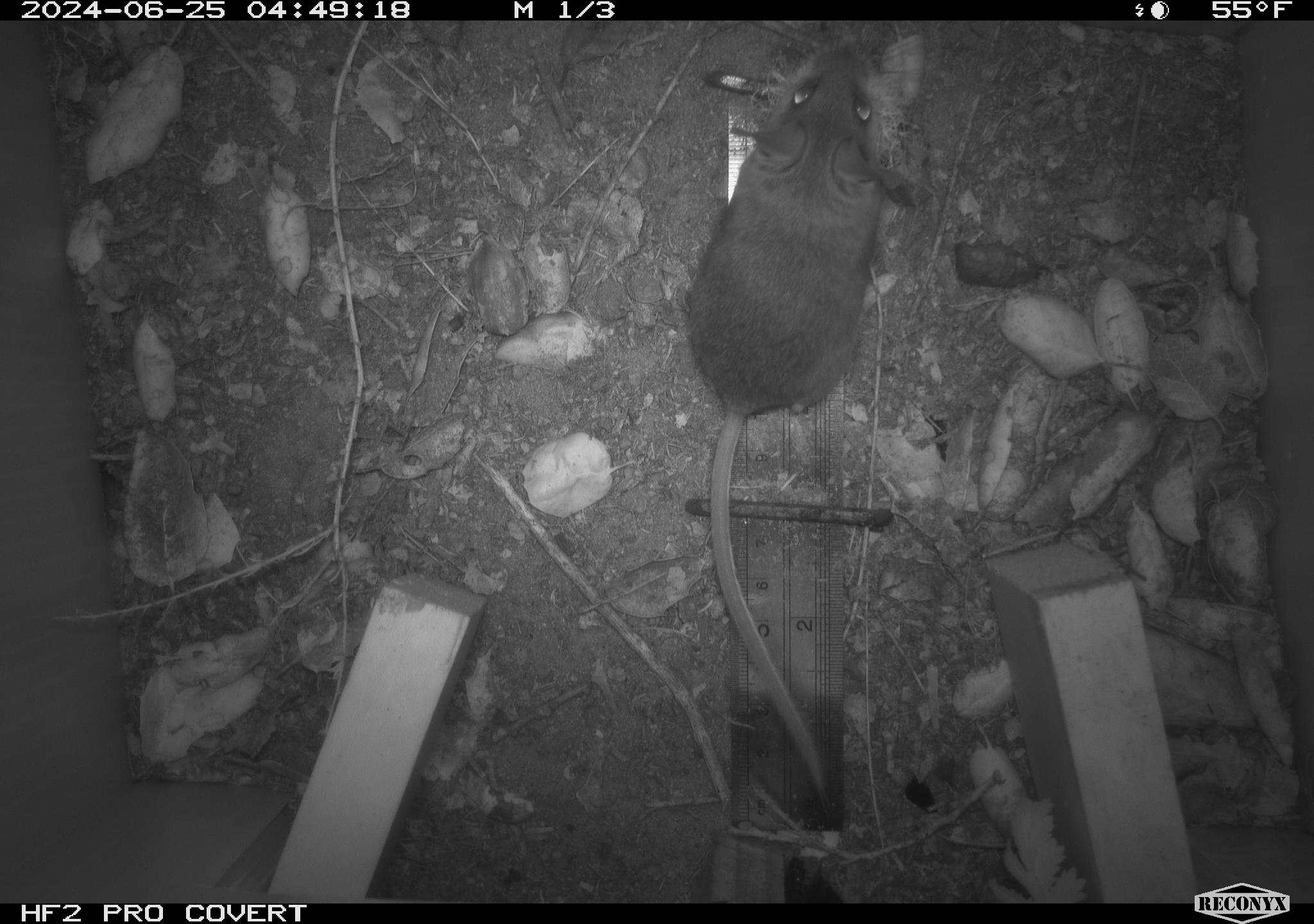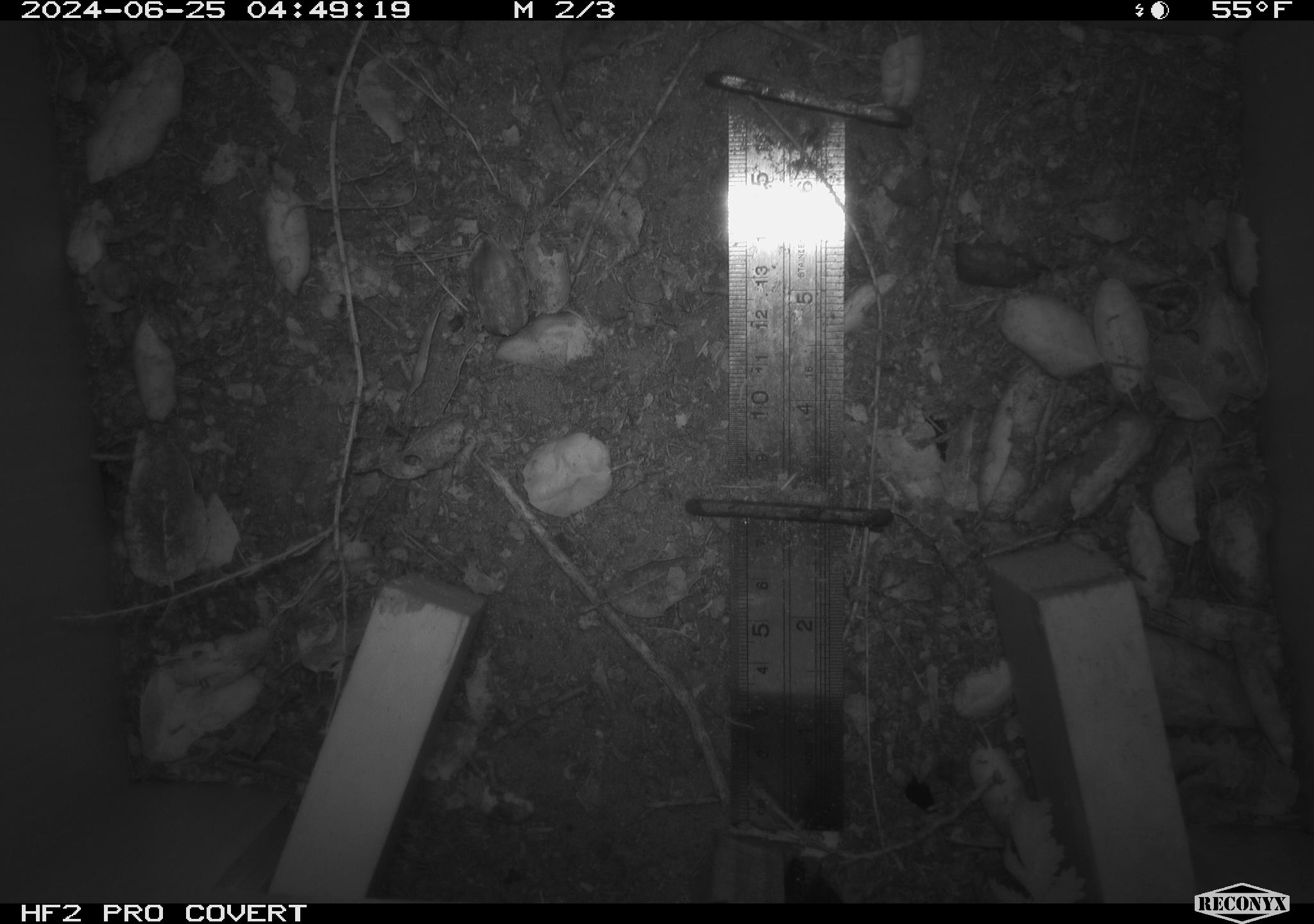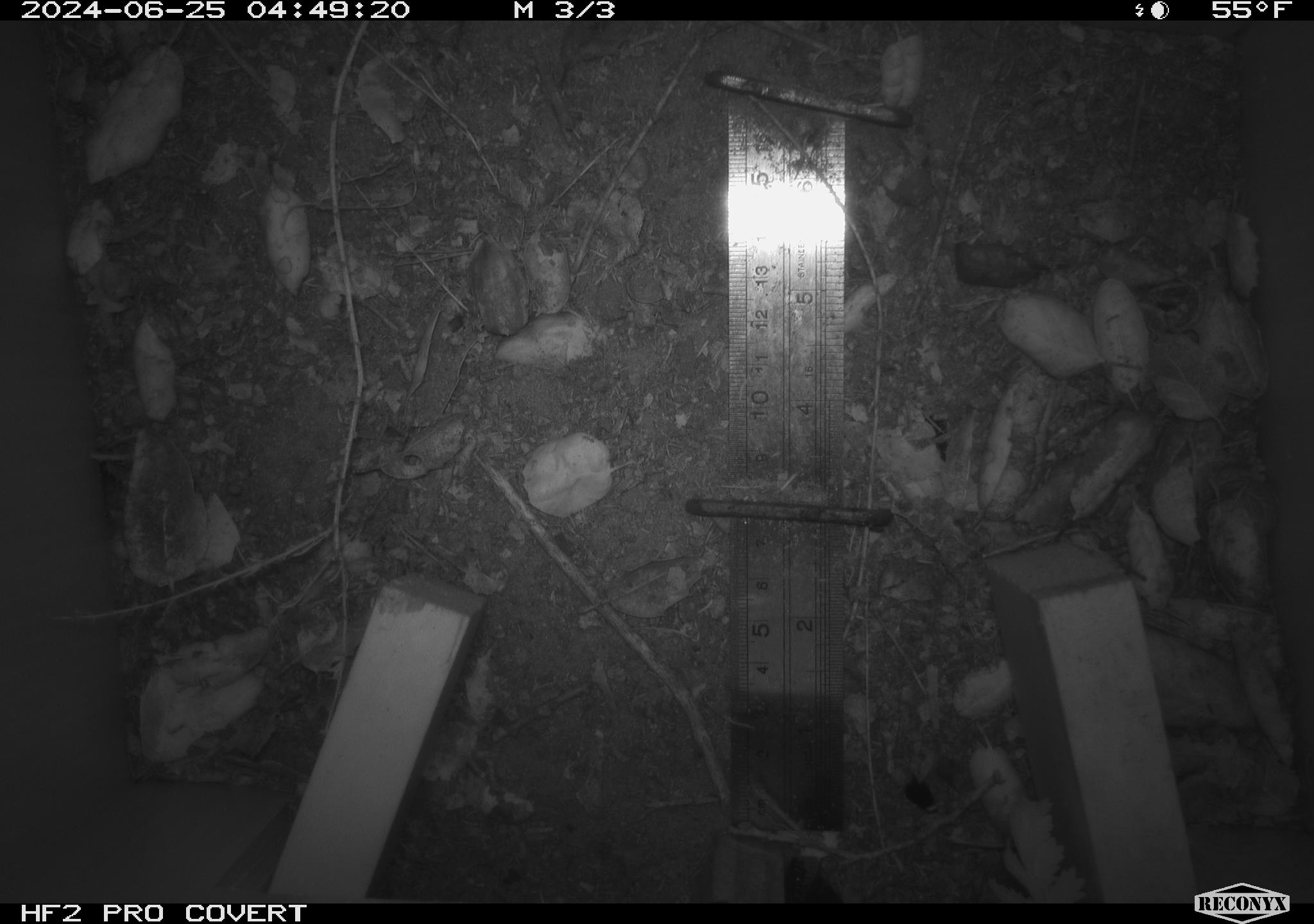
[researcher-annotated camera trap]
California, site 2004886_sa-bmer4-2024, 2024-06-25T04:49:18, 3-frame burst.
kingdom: Animalia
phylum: Chordata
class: Mammalia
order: Rodentia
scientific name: Rodentia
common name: mouse species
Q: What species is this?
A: Mouse species (Rodentia).